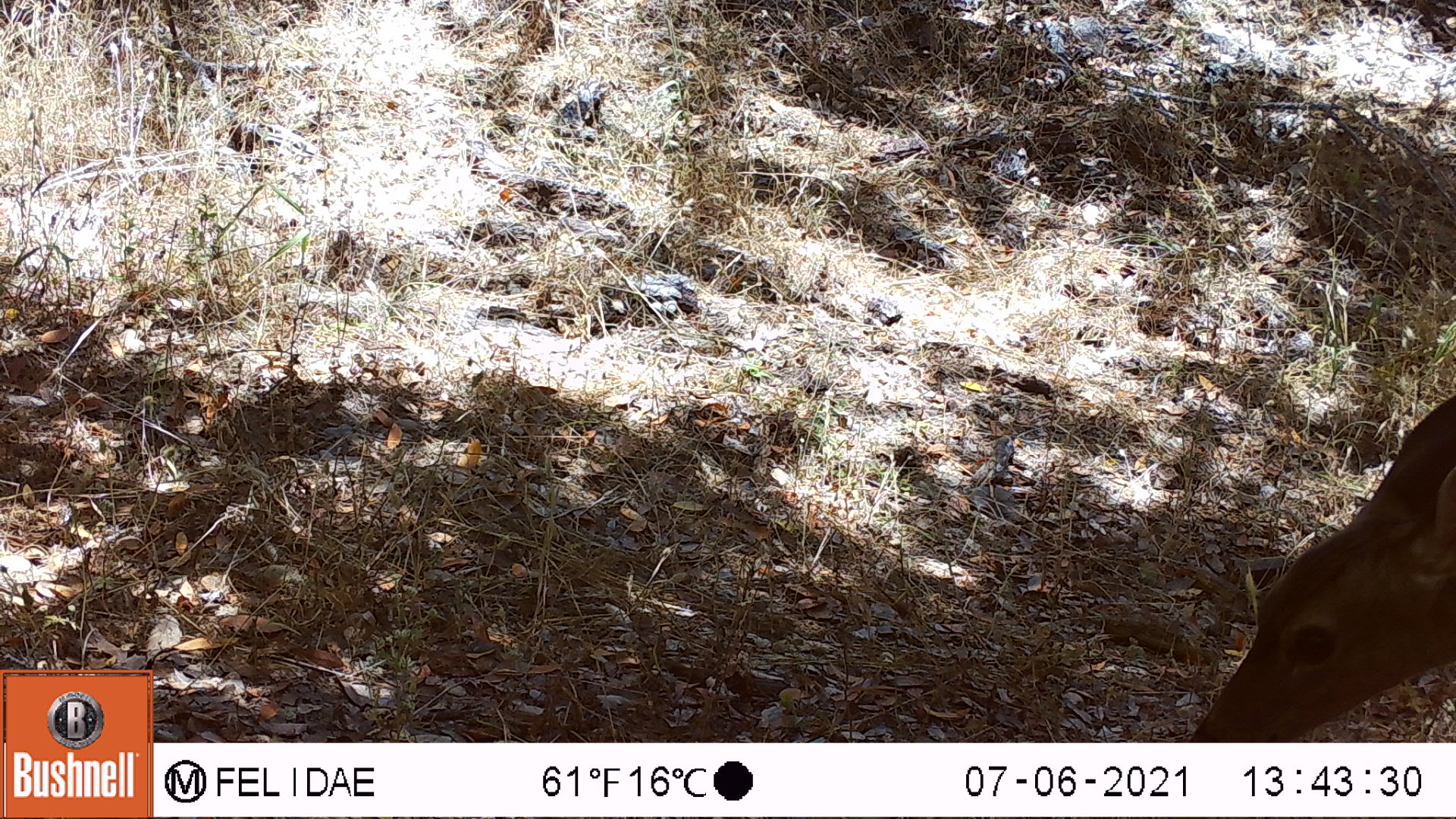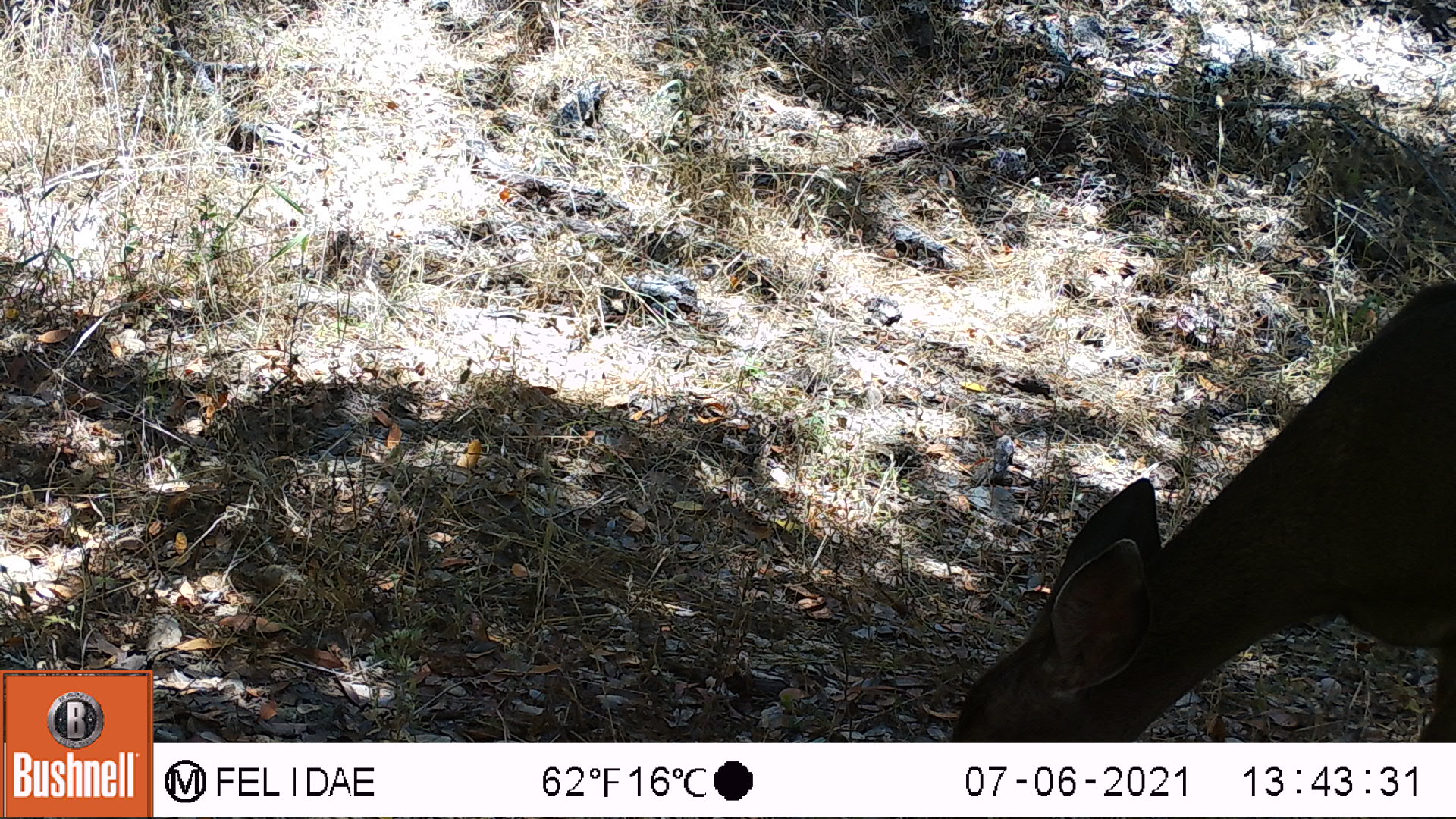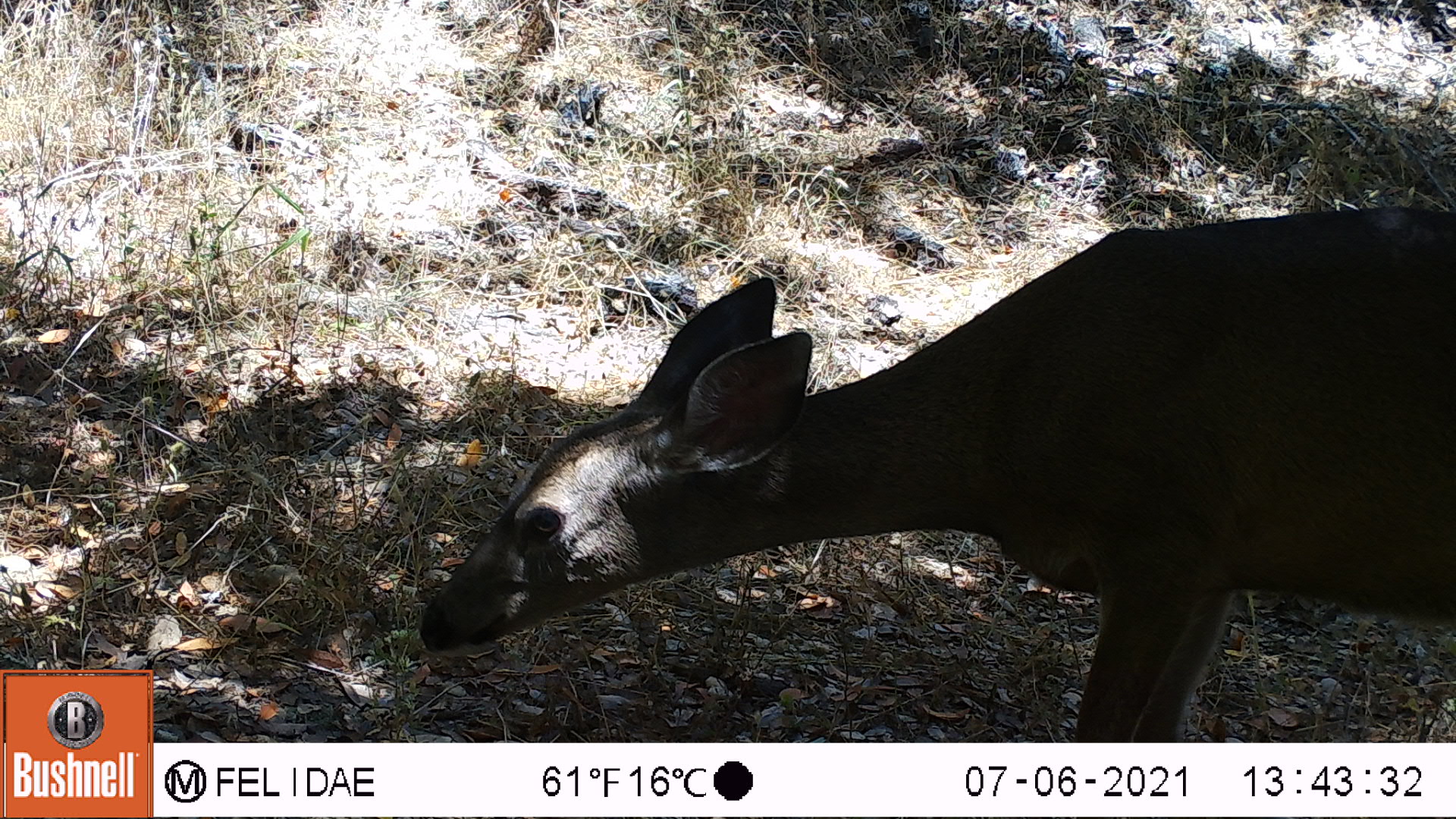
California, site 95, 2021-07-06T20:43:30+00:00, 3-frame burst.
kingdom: Animalia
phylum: Chordata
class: Mammalia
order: Artiodactyla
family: Cervidae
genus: Odocoileus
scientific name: Odocoileus hemionus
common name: mule deer